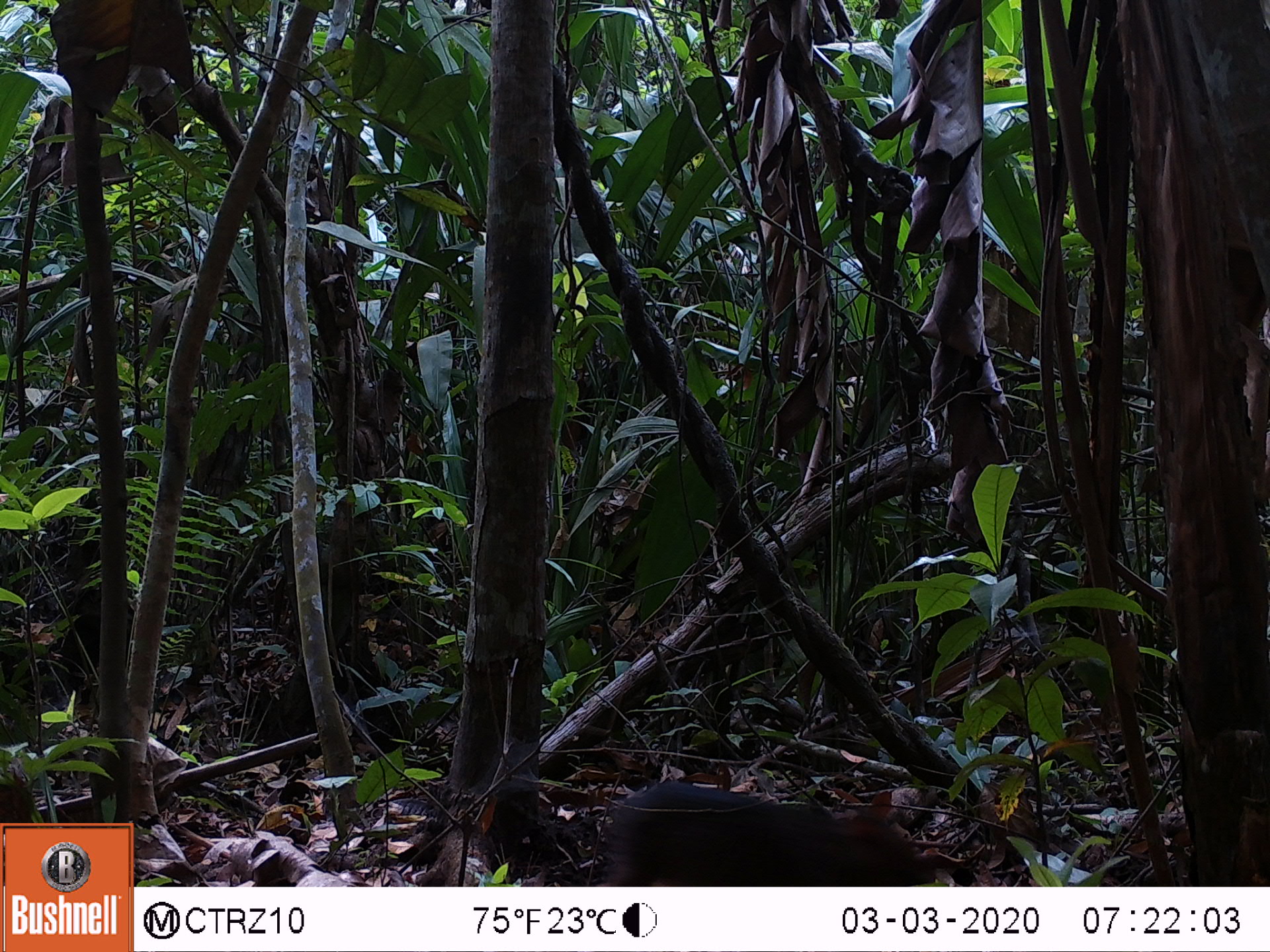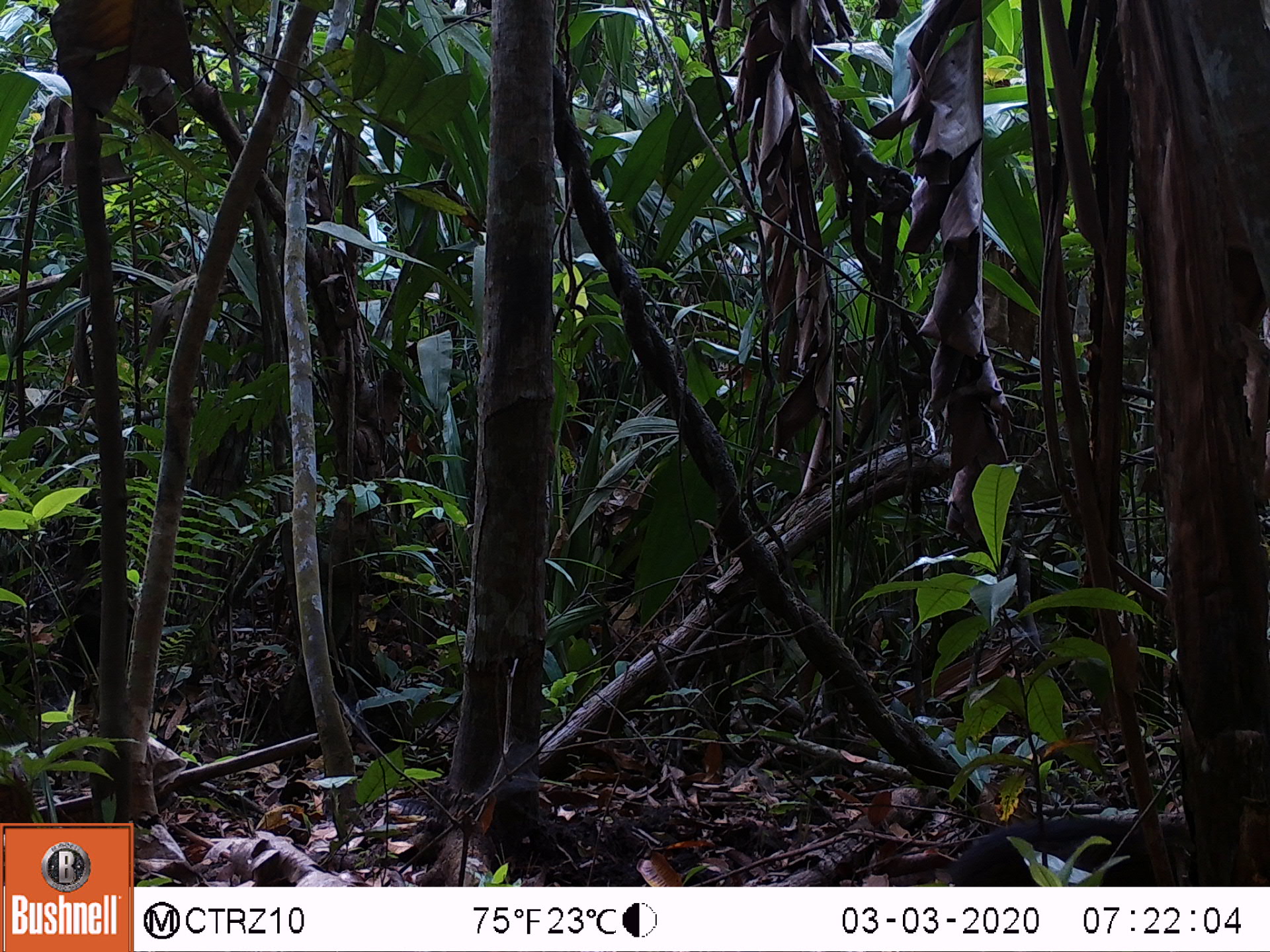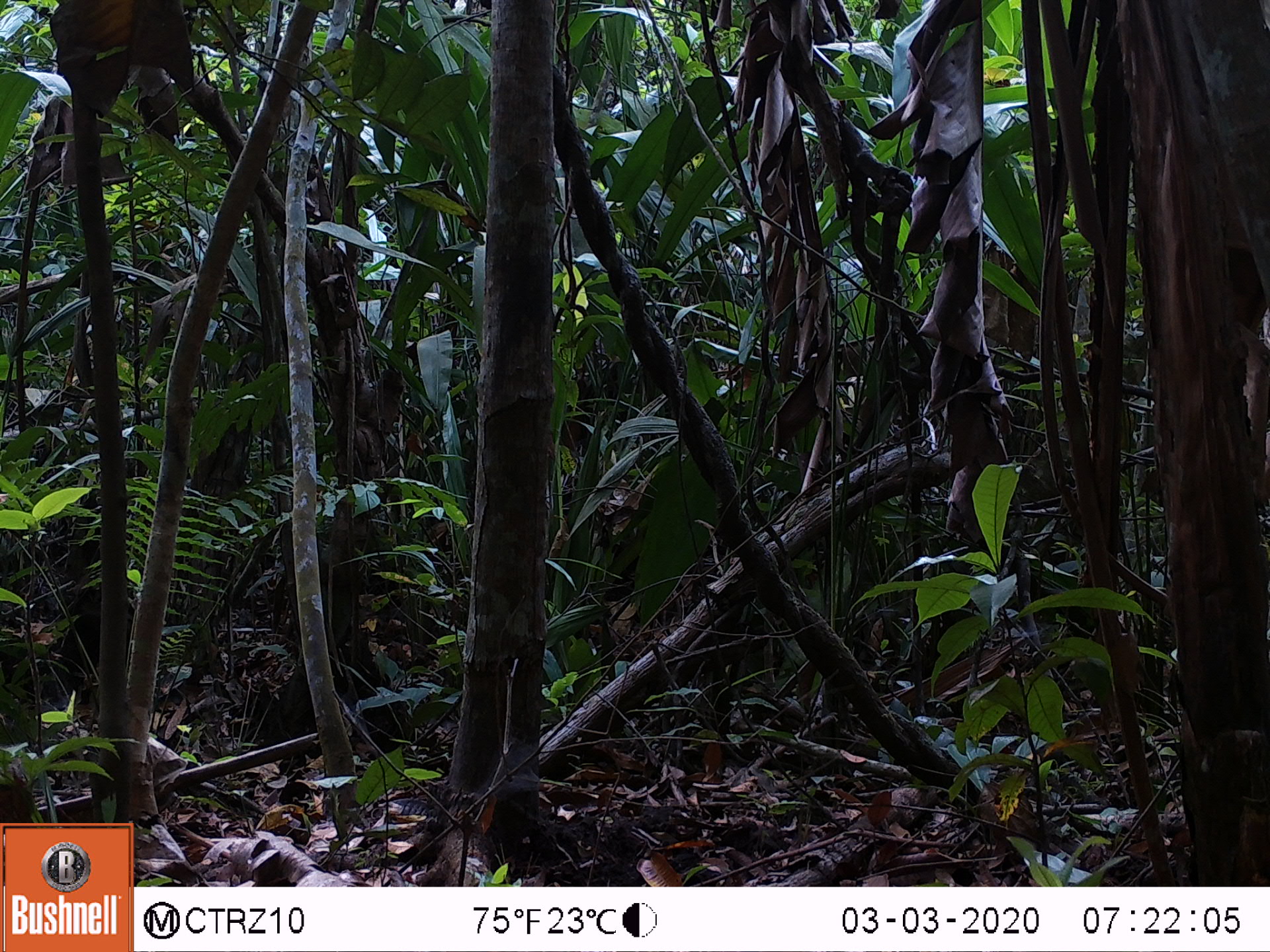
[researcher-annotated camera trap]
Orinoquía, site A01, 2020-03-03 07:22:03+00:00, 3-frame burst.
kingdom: Animalia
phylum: Chordata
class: Mammalia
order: Artiodactyla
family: Tayassuidae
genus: Pecari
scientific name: Pecari tajacu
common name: collared peccary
Collared peccary (Pecari tajacu).